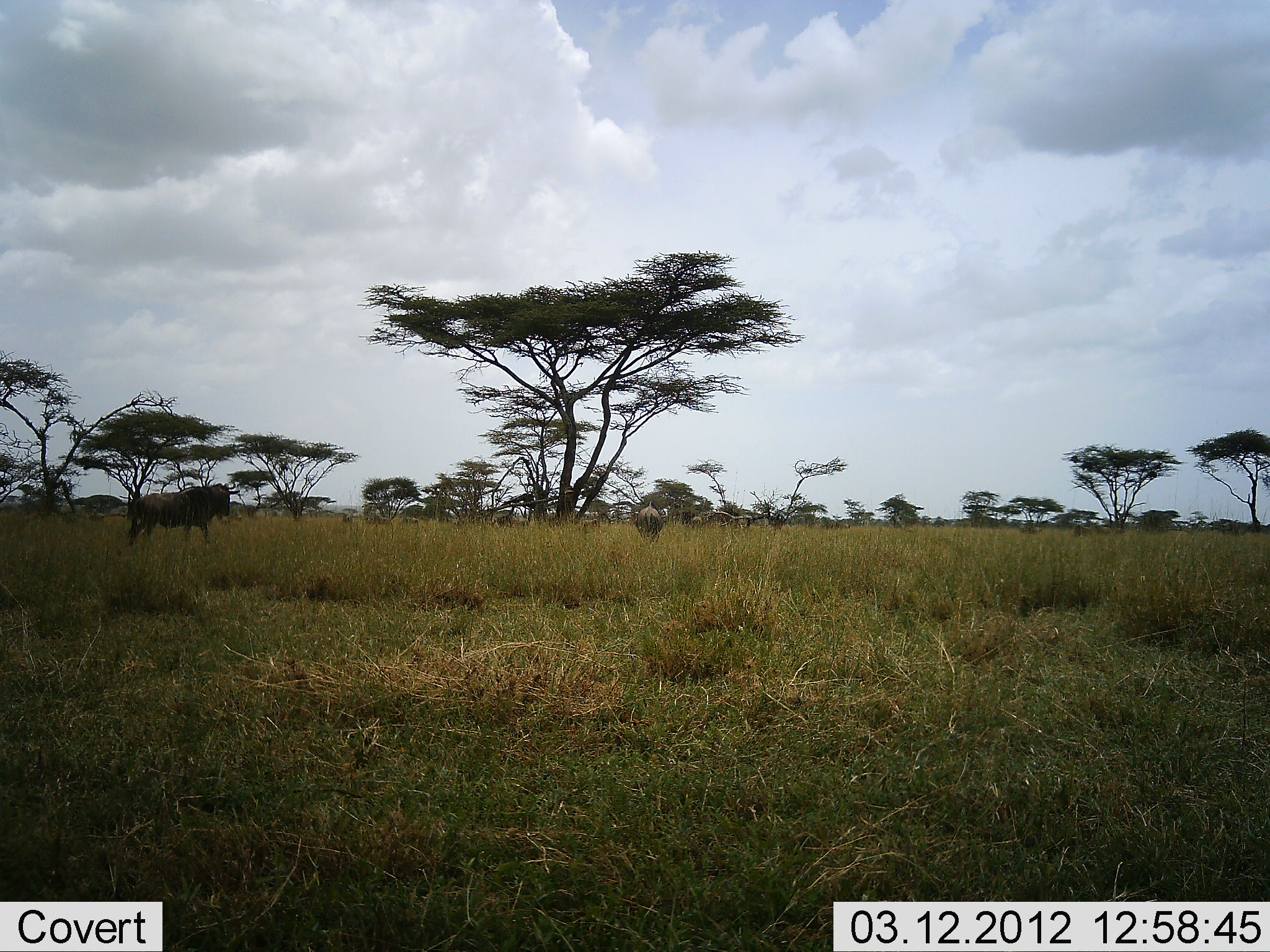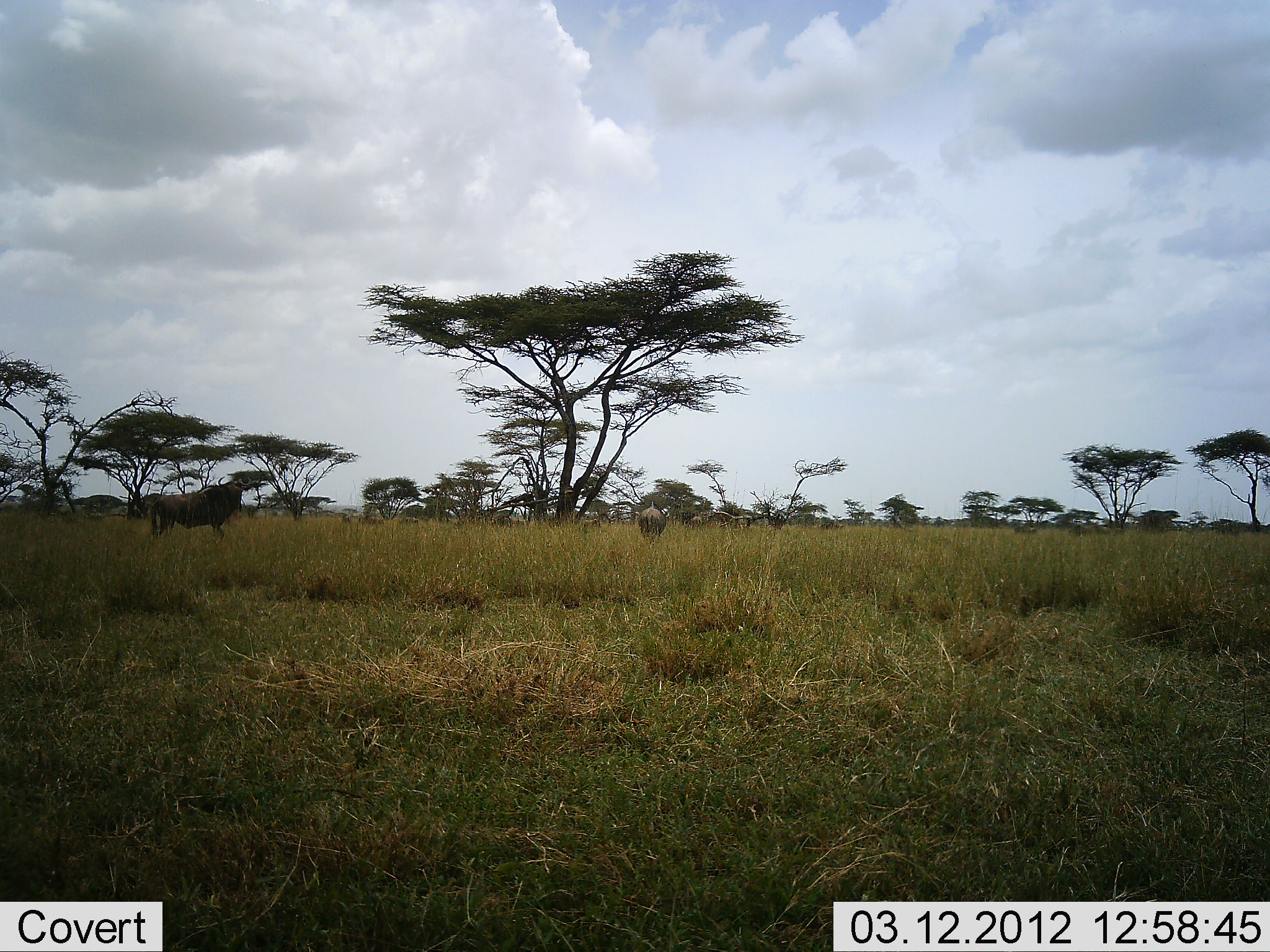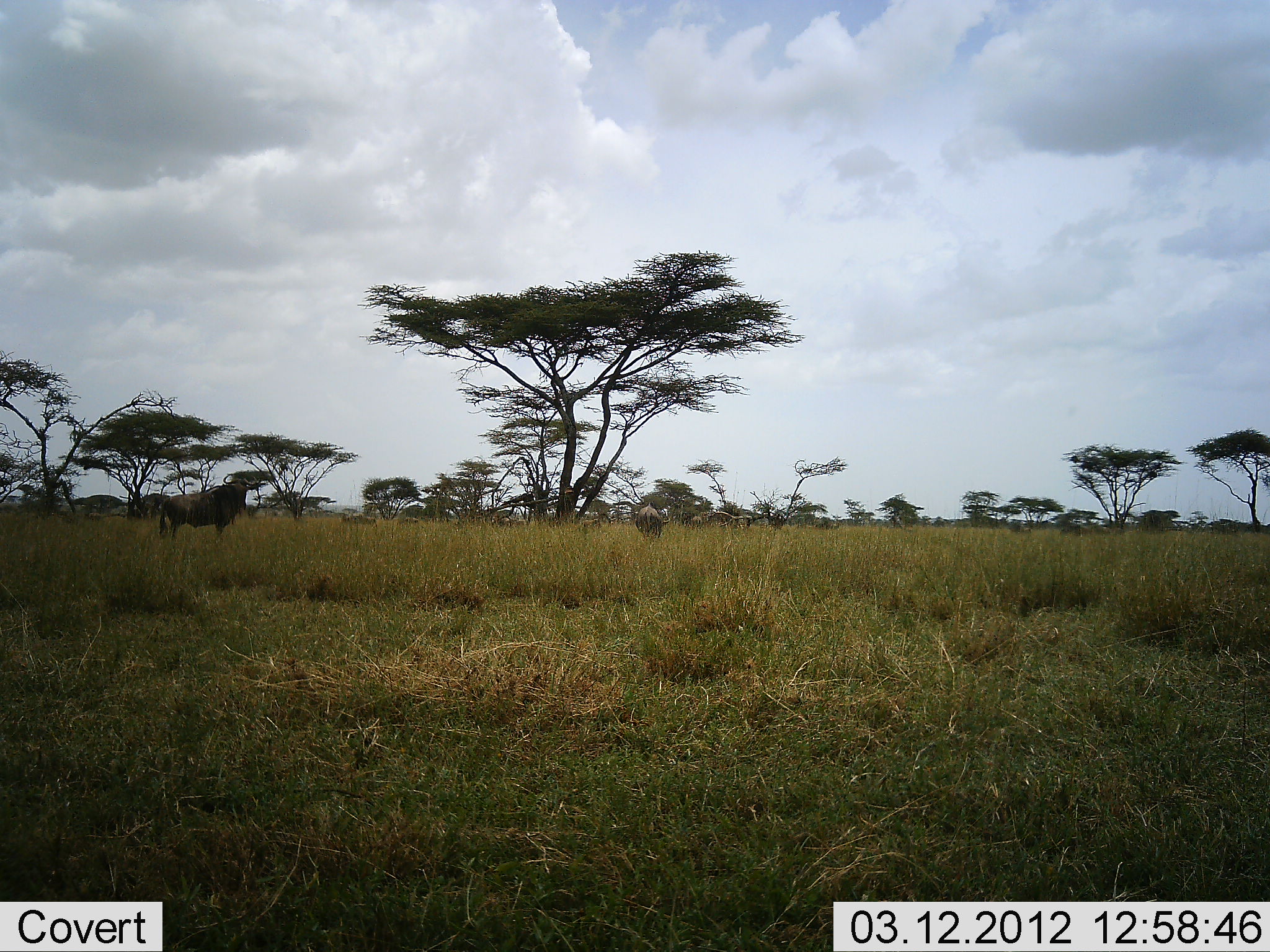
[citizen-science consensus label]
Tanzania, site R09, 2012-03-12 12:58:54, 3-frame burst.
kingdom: Animalia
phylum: Chordata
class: Mammalia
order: Artiodactyla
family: Bovidae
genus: Connochaetes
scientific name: Connochaetes taurinus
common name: blue wildebeest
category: wildebeest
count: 5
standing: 18%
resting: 0%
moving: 82%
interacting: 0%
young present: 9%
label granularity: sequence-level